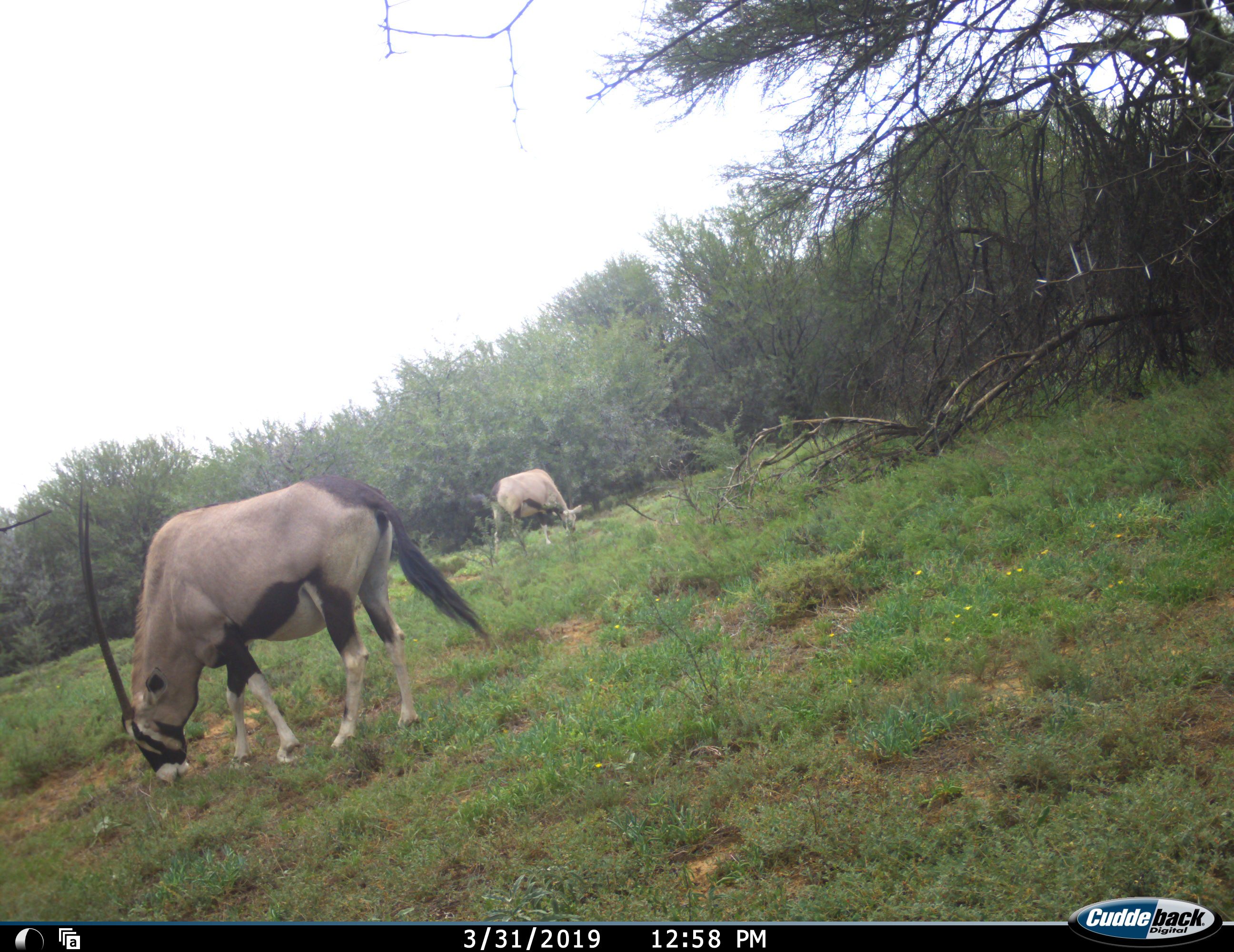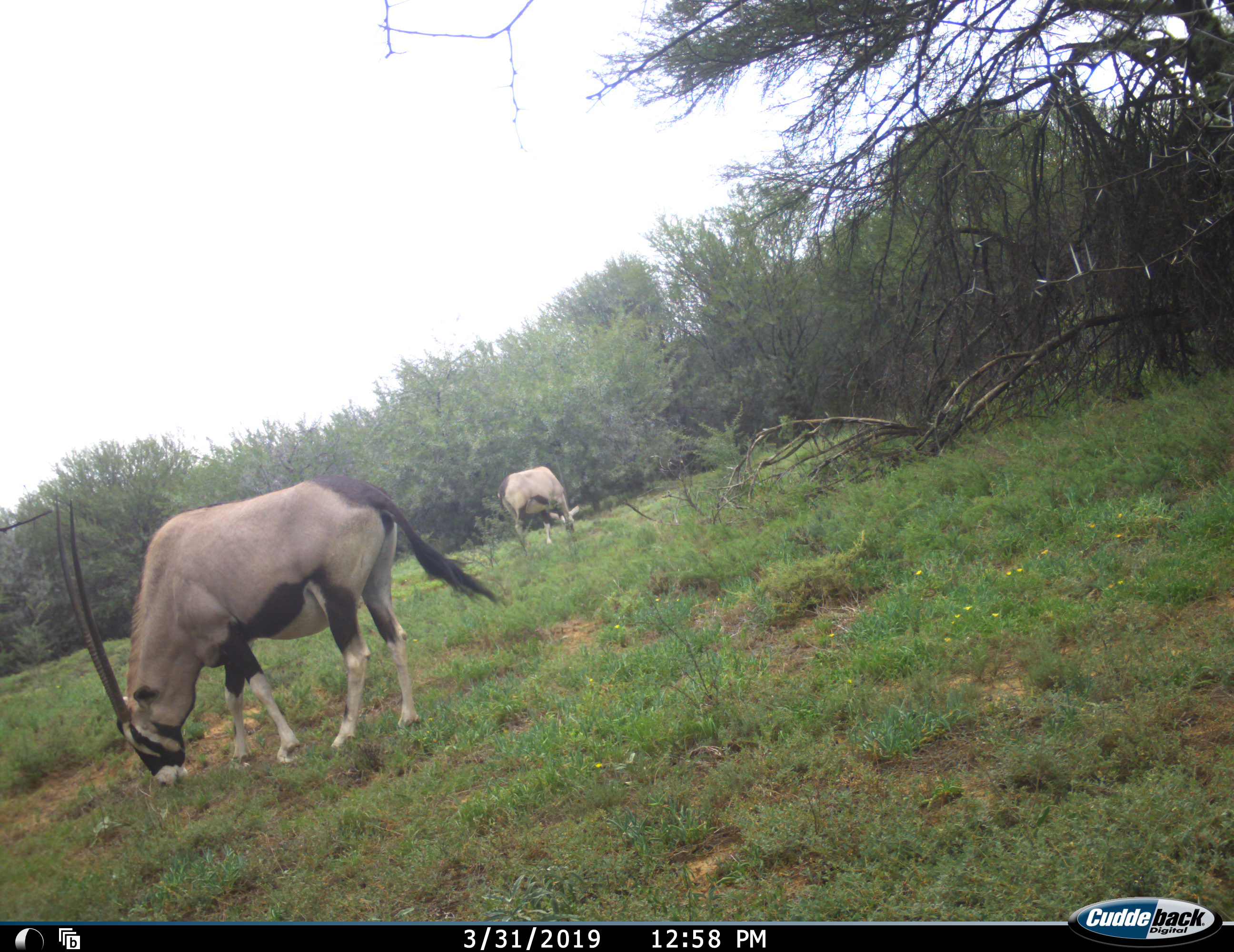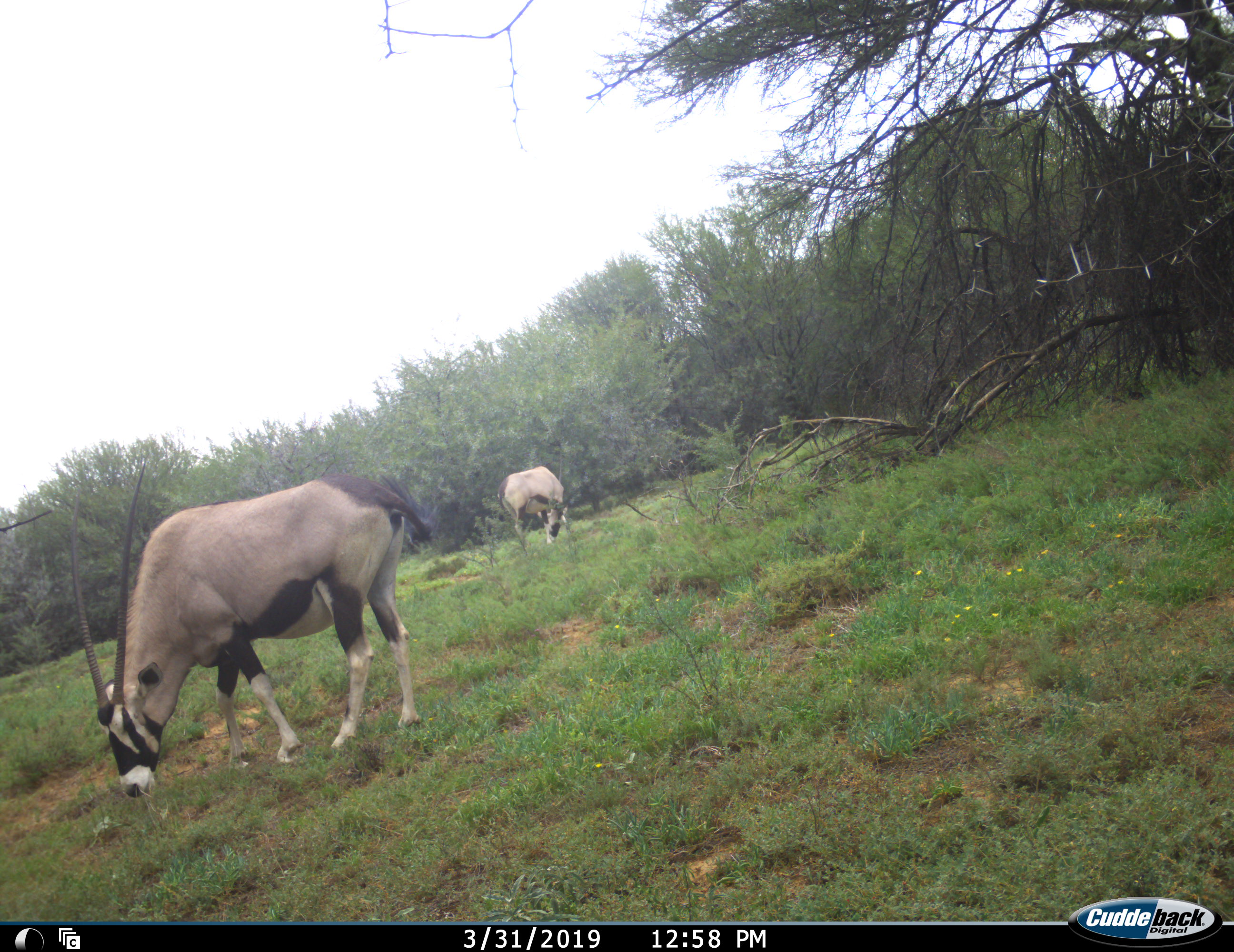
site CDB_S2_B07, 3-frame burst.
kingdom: Animalia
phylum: Chordata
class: Mammalia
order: Artiodactyla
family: Bovidae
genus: Oryx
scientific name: Oryx gazella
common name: gemsbok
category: oryx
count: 2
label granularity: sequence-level